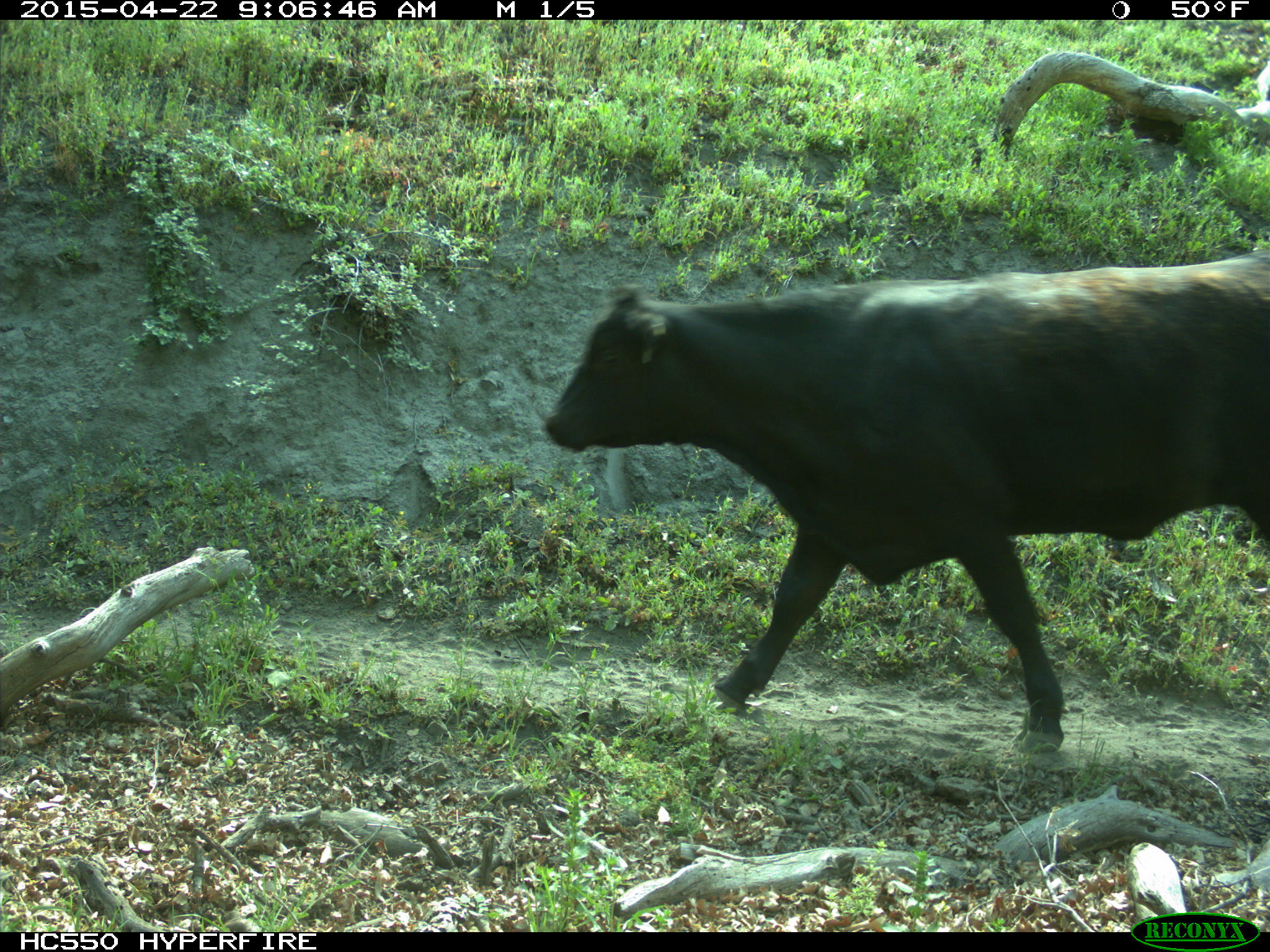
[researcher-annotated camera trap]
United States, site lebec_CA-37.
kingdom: Animalia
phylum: Chordata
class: Mammalia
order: Artiodactyla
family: Bovidae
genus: Bos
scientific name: Bos taurus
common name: domestic cow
Bos taurus (domestic cow).